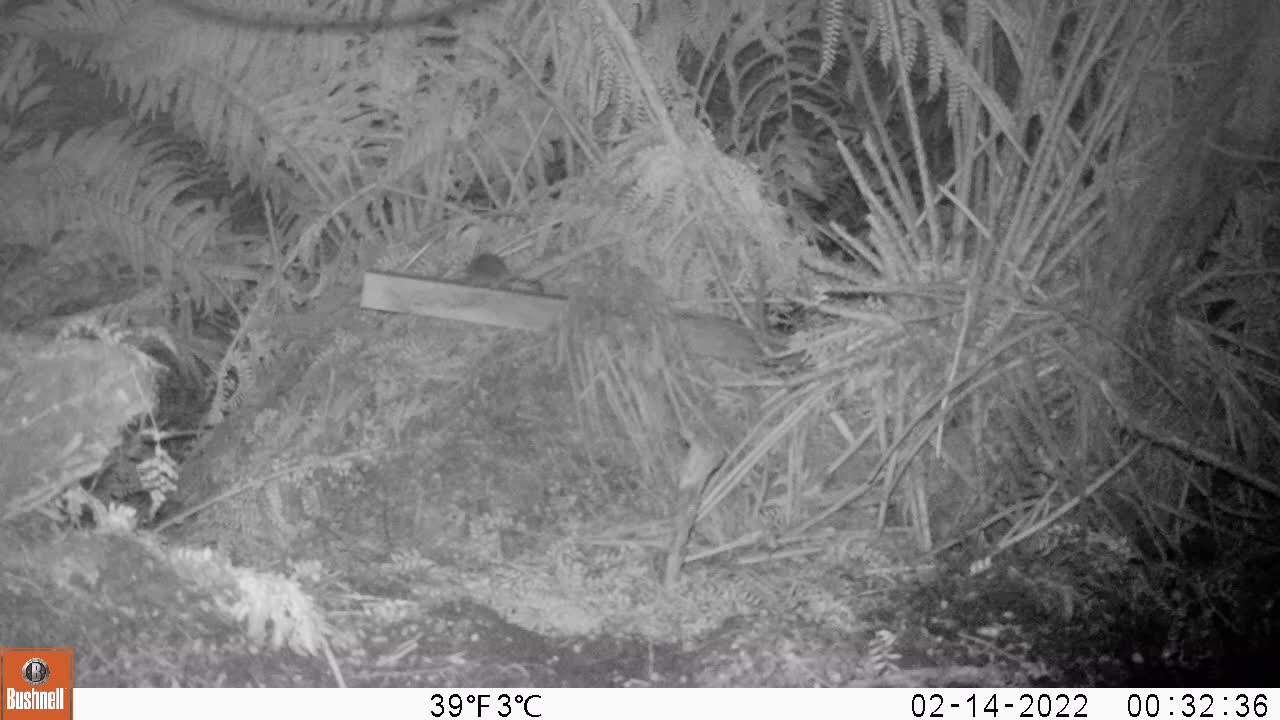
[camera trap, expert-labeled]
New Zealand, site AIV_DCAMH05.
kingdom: Animalia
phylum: Chordata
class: Mammalia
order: Rodentia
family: Muridae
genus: Mus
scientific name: Mus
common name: mouse